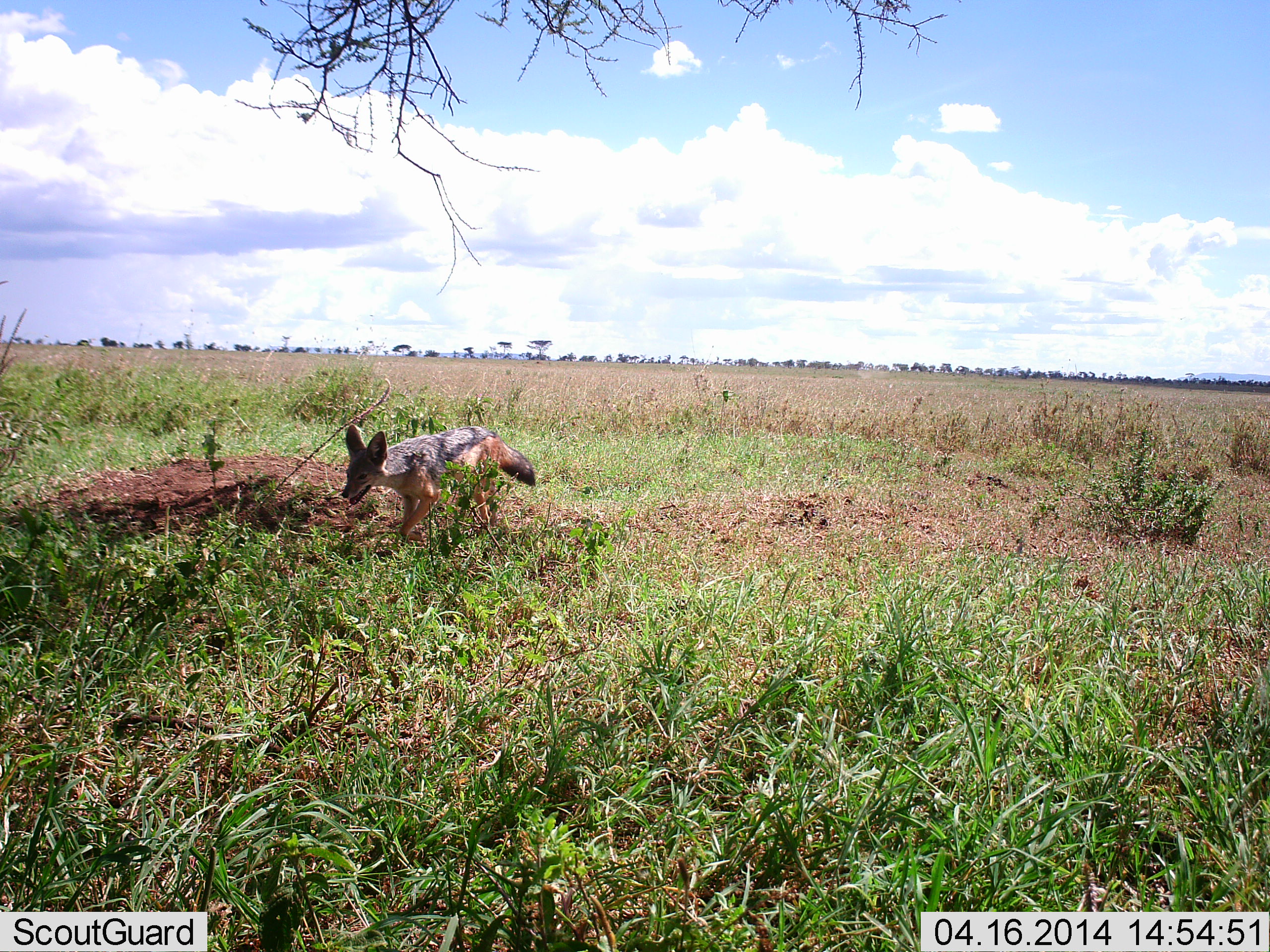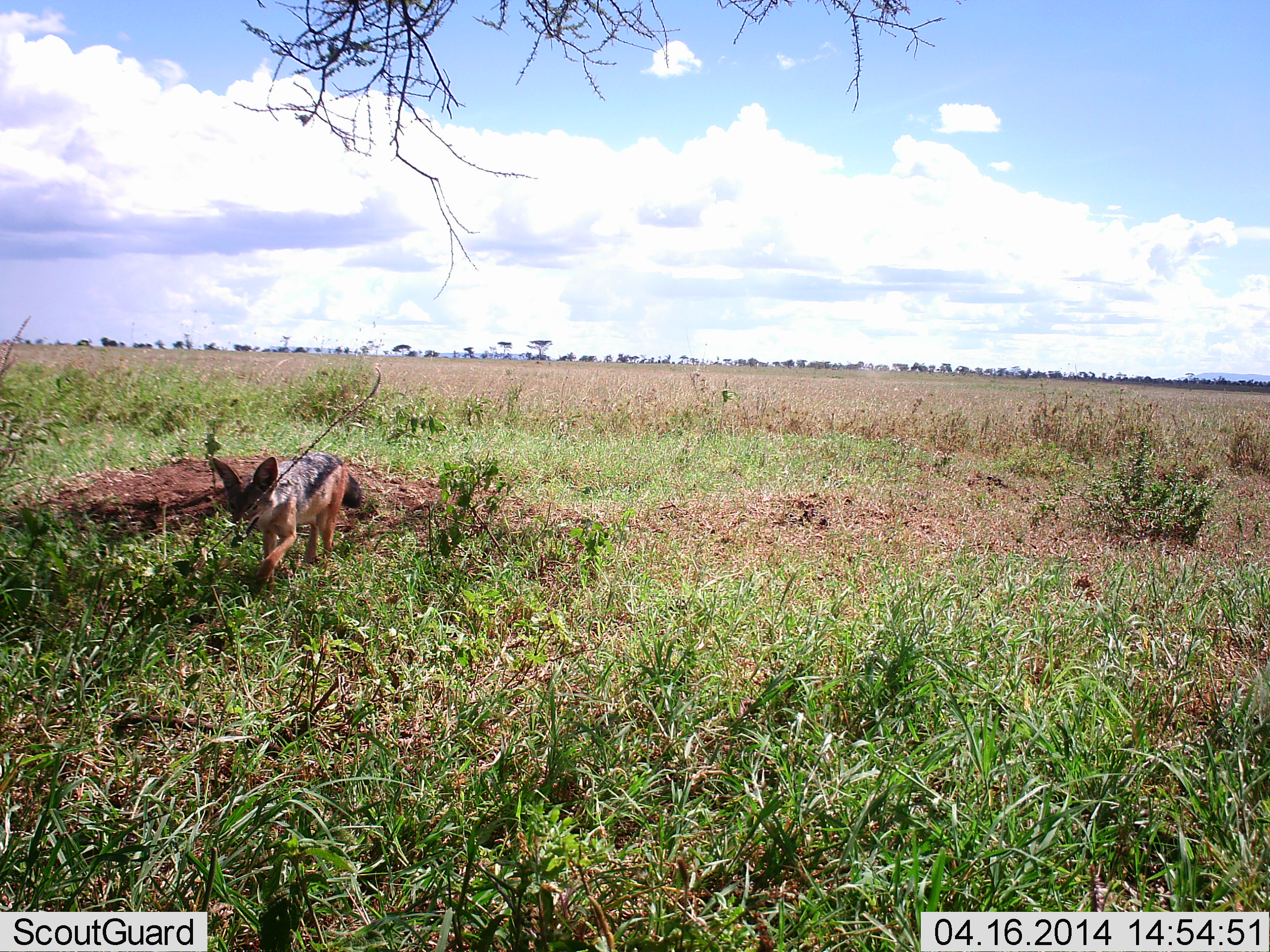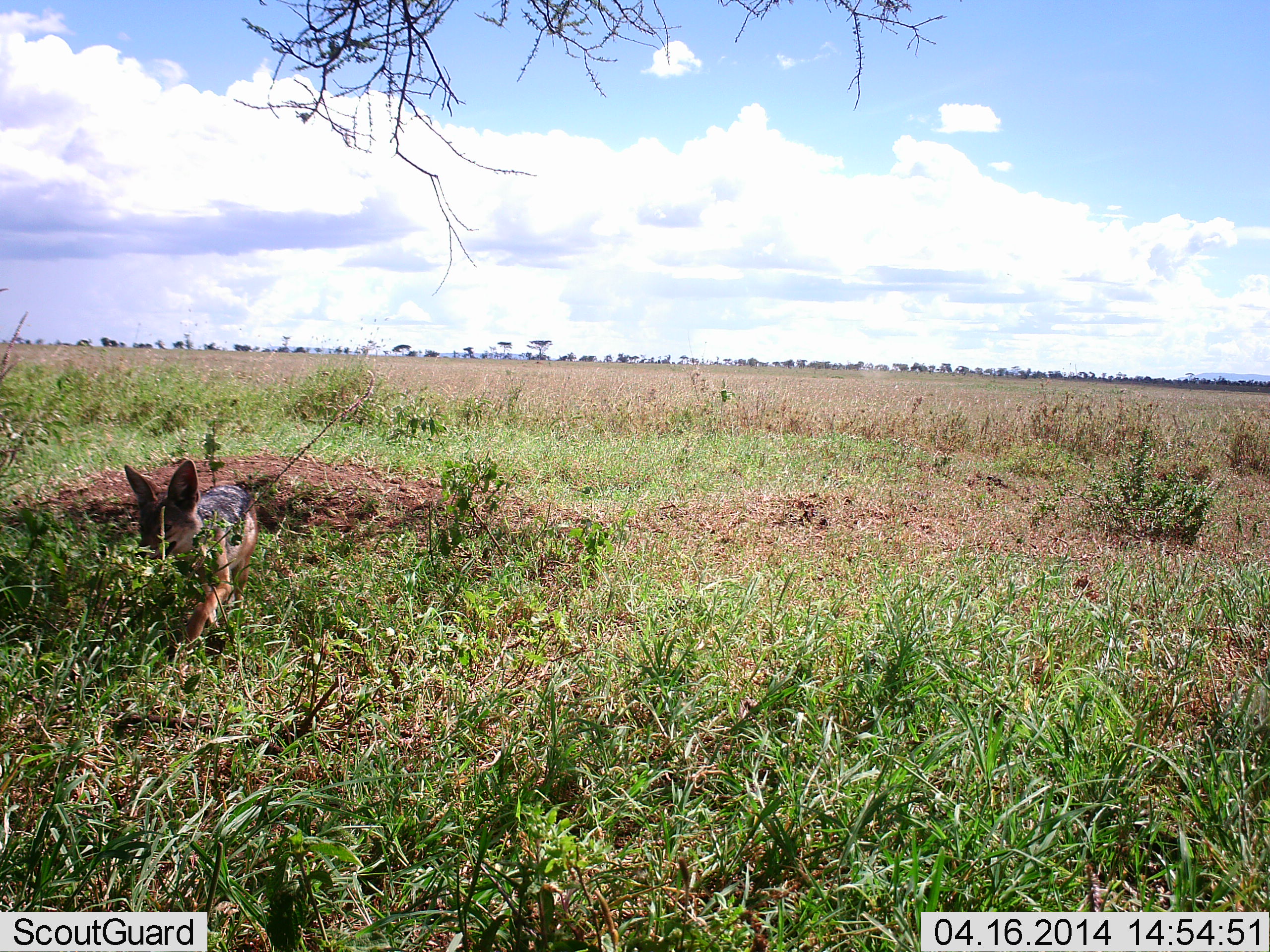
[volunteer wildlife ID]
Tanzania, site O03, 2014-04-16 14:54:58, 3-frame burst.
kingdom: Animalia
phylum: Chordata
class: Mammalia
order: Carnivora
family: Canidae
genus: Lupulella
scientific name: Lupulella mesomelas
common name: black-backed jackal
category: jackal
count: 1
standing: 0%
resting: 0%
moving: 100%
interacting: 0%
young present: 0%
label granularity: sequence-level